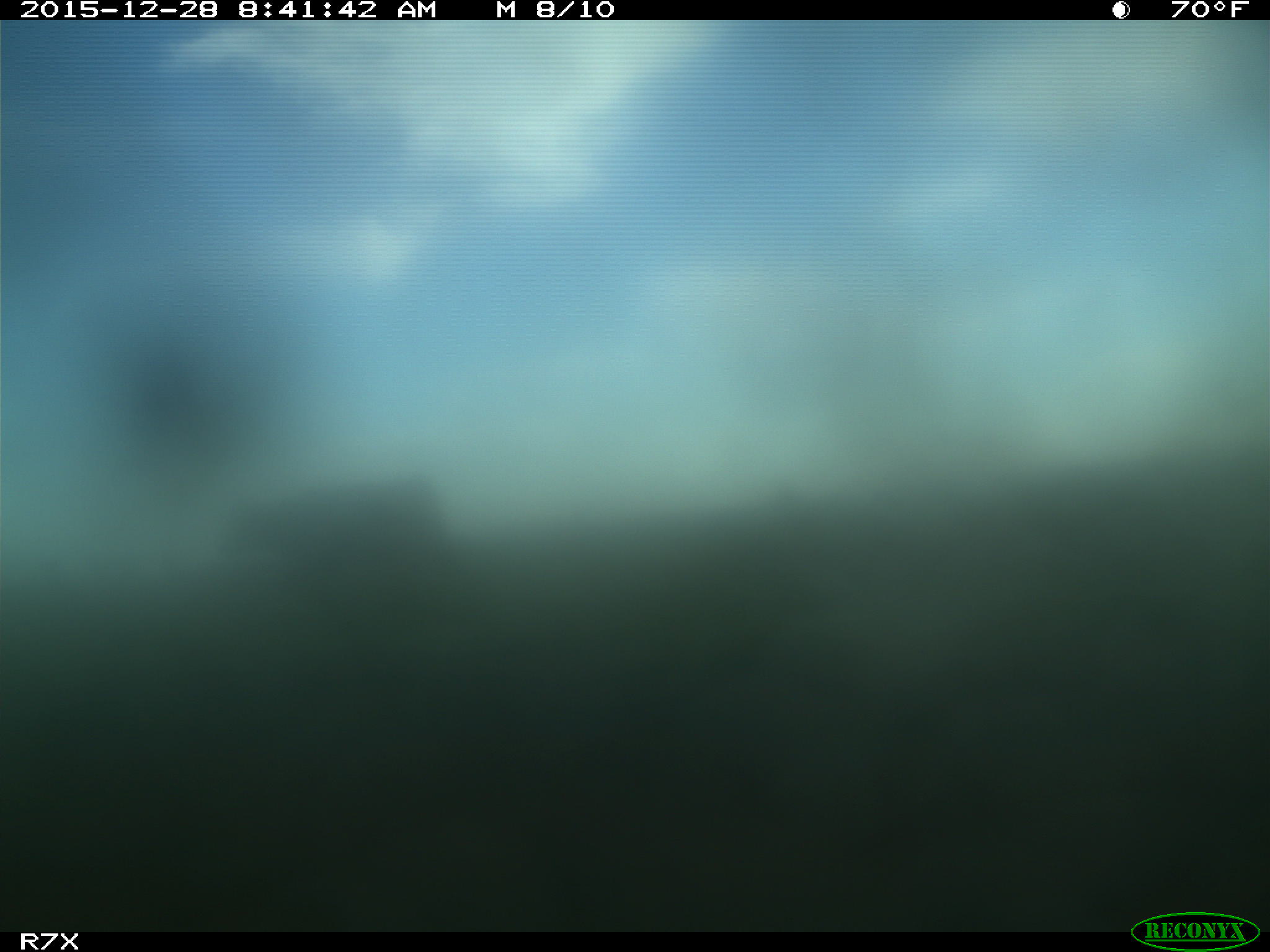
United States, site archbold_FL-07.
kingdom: Animalia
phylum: Chordata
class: Mammalia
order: Artiodactyla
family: Bovidae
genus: Bos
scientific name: Bos taurus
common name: domestic cow